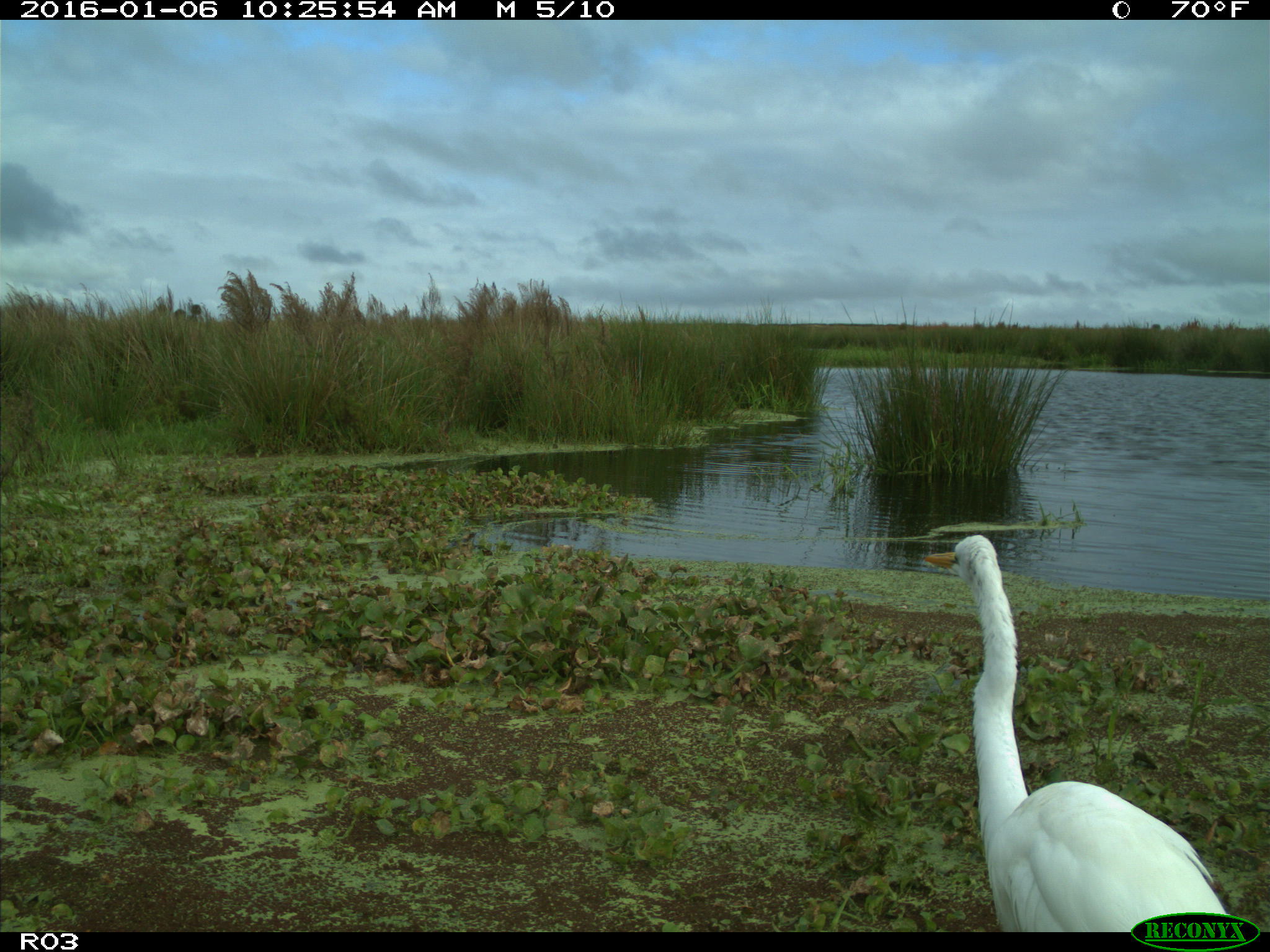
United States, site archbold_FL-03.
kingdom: Animalia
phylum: Chordata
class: Aves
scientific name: Aves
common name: birds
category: unidentified bird